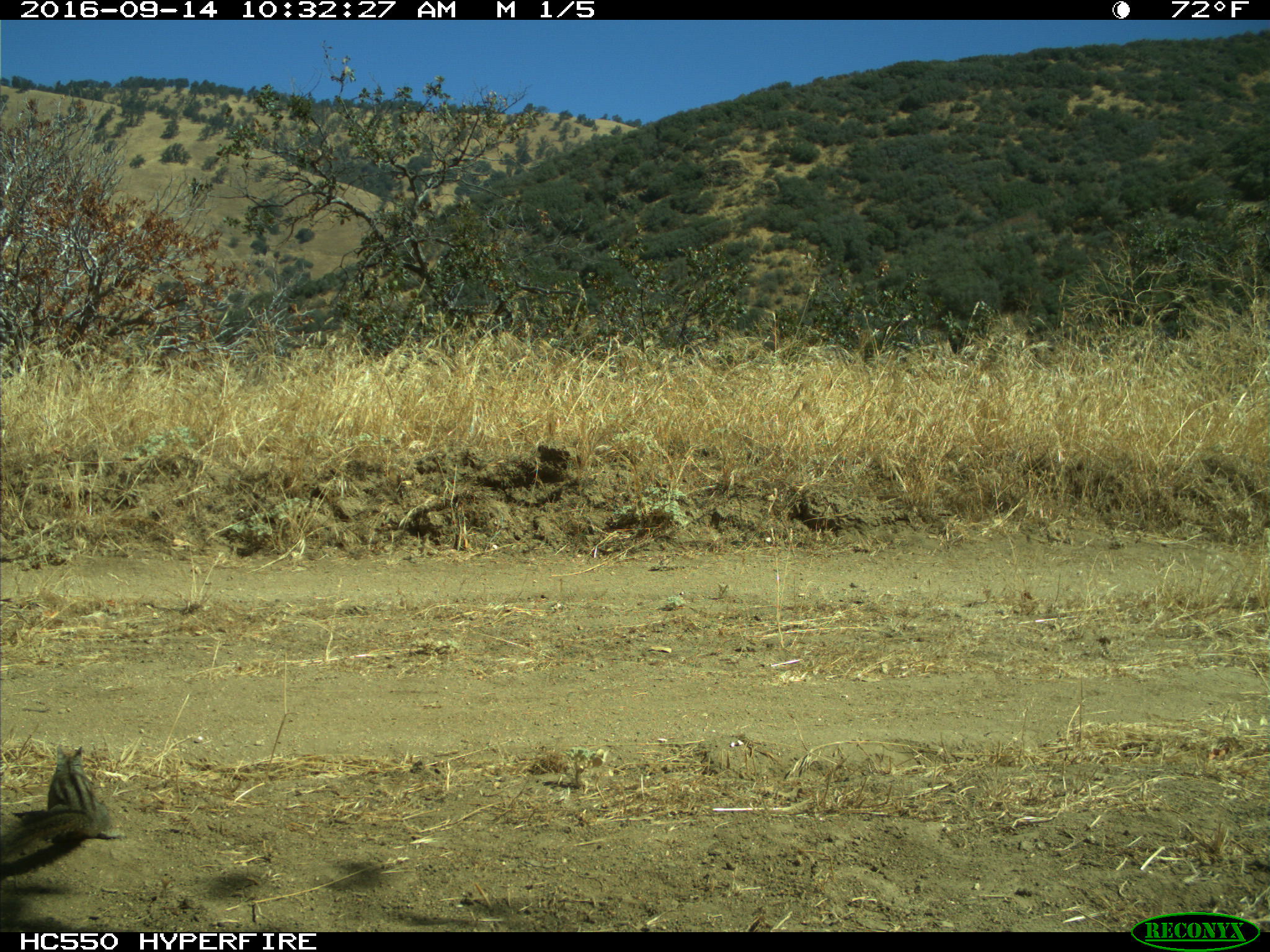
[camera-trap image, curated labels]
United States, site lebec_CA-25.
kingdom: Animalia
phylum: Chordata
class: Mammalia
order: Rodentia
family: Sciuridae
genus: Tamias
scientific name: Tamias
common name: chipmunk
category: unidentified chipmunk